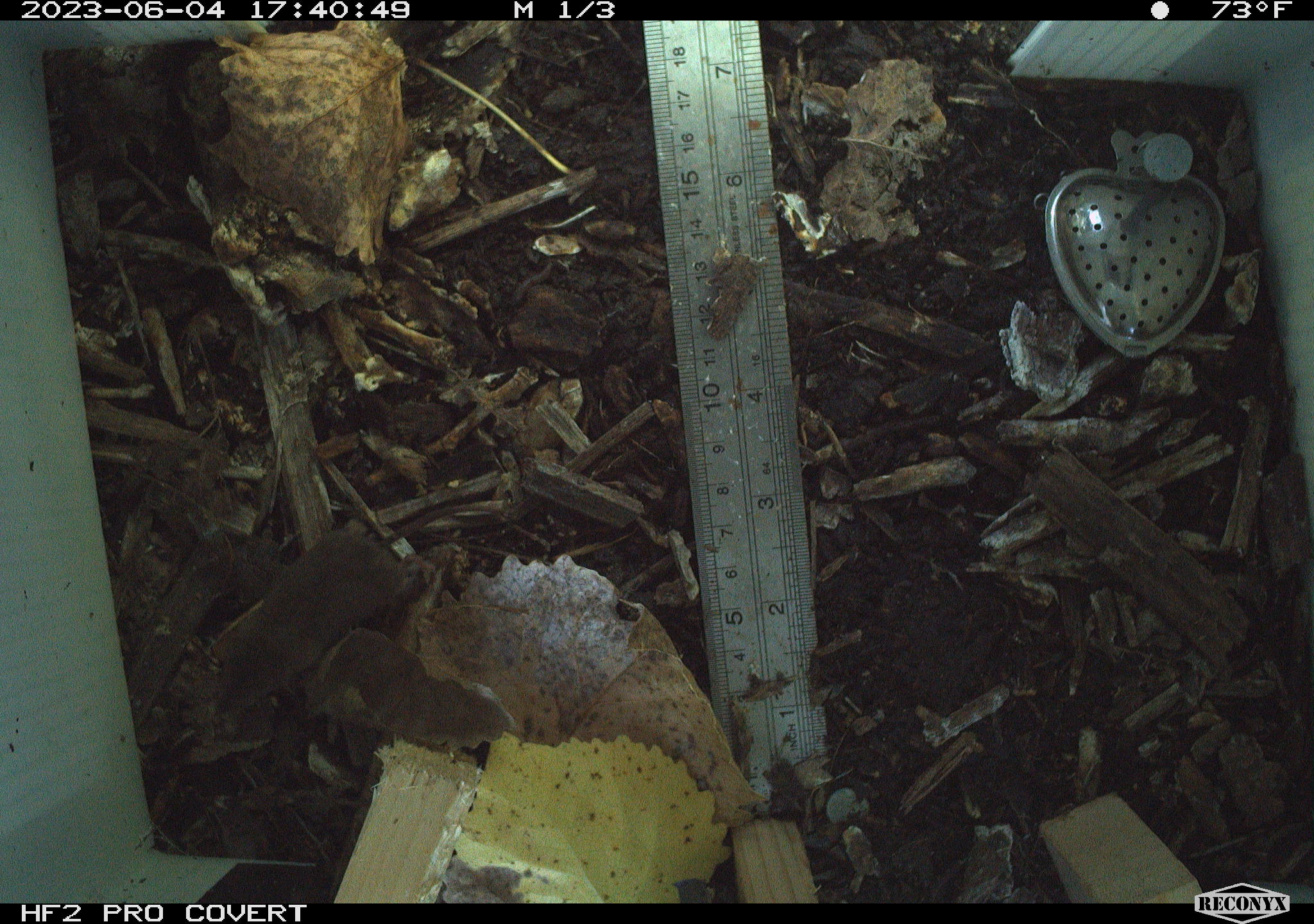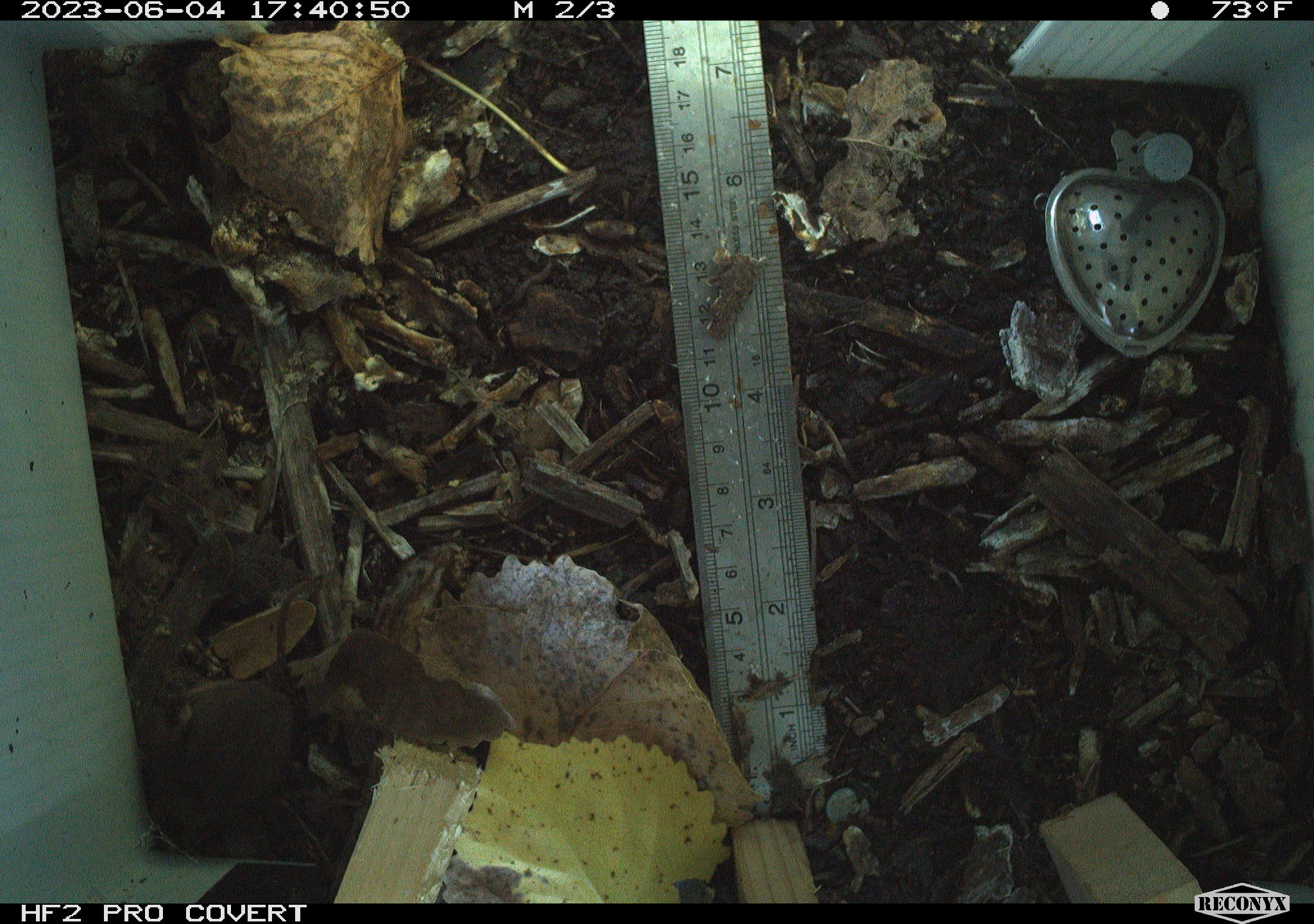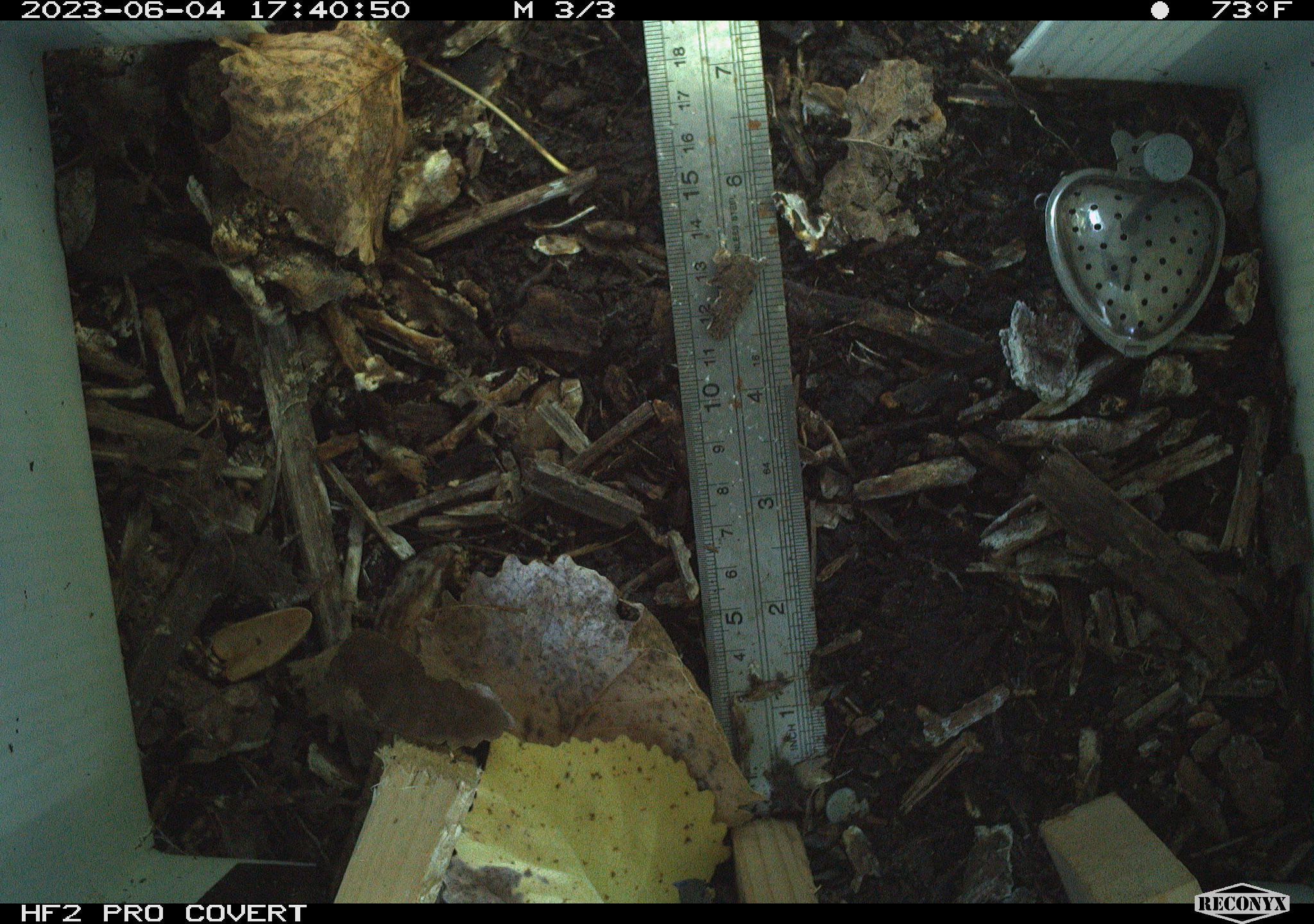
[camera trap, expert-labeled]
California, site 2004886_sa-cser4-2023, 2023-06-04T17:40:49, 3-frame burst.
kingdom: Animalia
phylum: Chordata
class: Mammalia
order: Eulipotyphla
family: Soricidae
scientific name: Soricidae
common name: shrews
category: soricidae family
Soricidae family (shrews) (Soricidae).